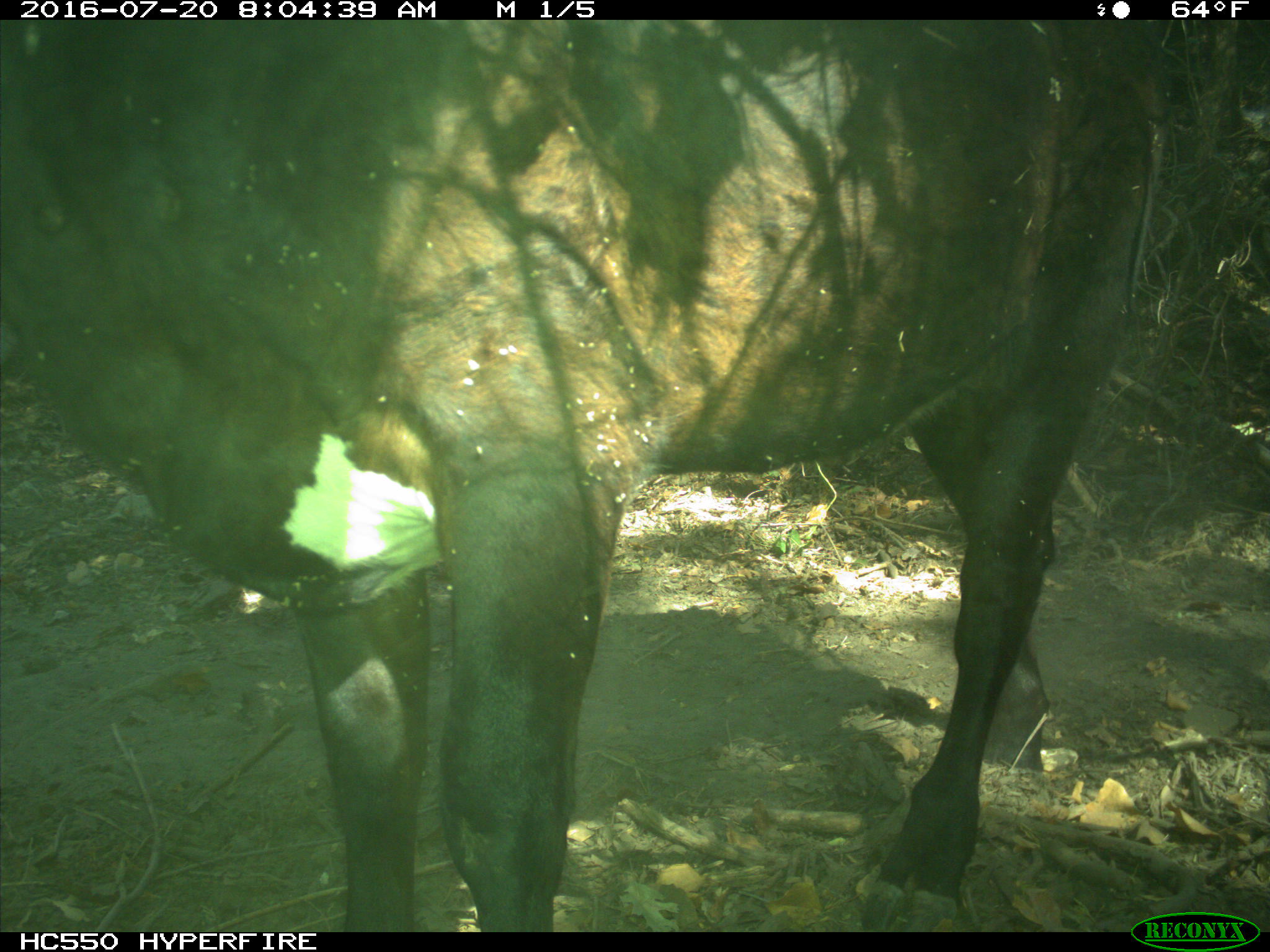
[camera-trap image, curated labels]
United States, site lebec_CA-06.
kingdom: Animalia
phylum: Chordata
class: Mammalia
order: Artiodactyla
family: Bovidae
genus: Bos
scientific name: Bos taurus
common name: domestic cow